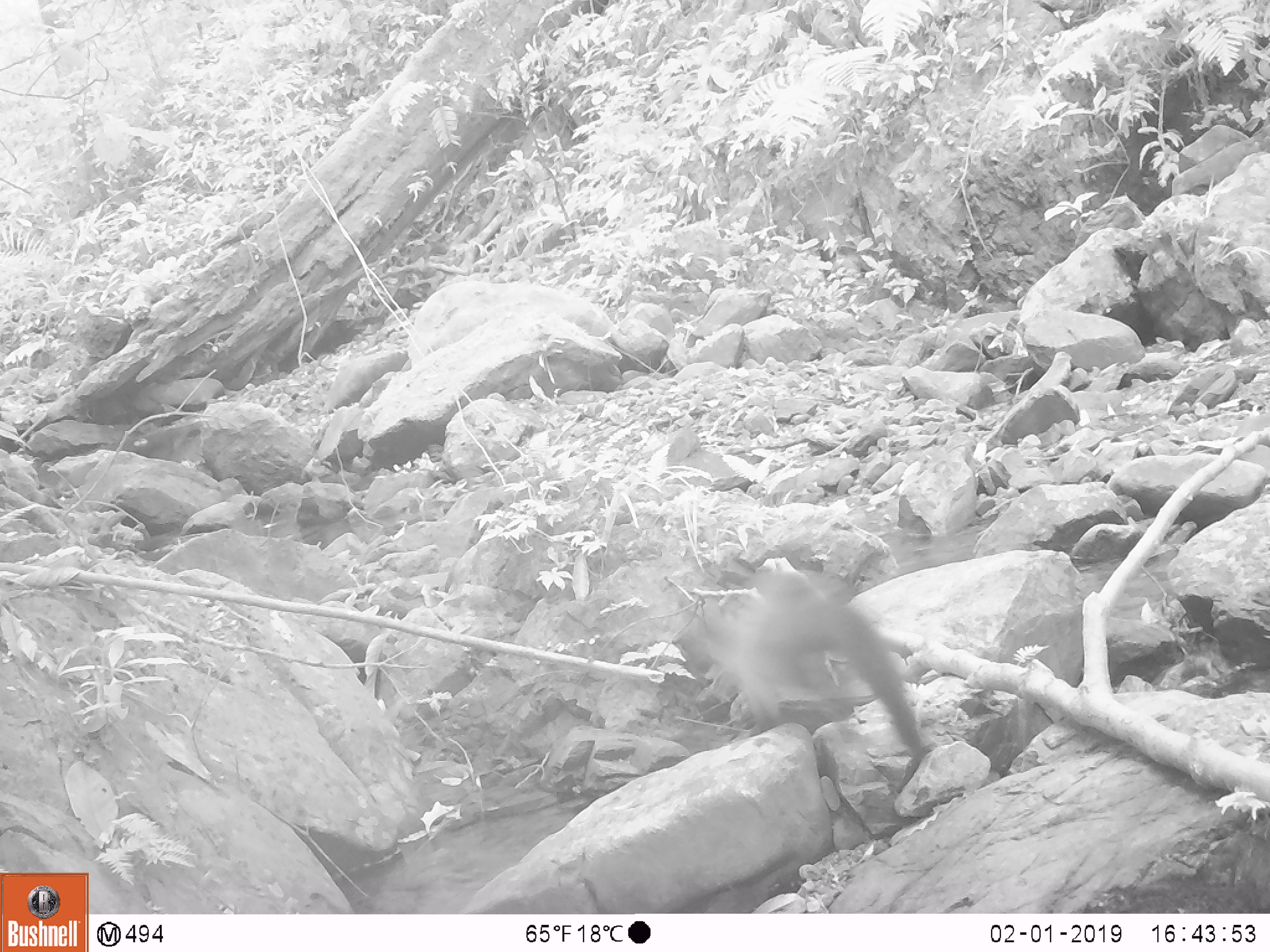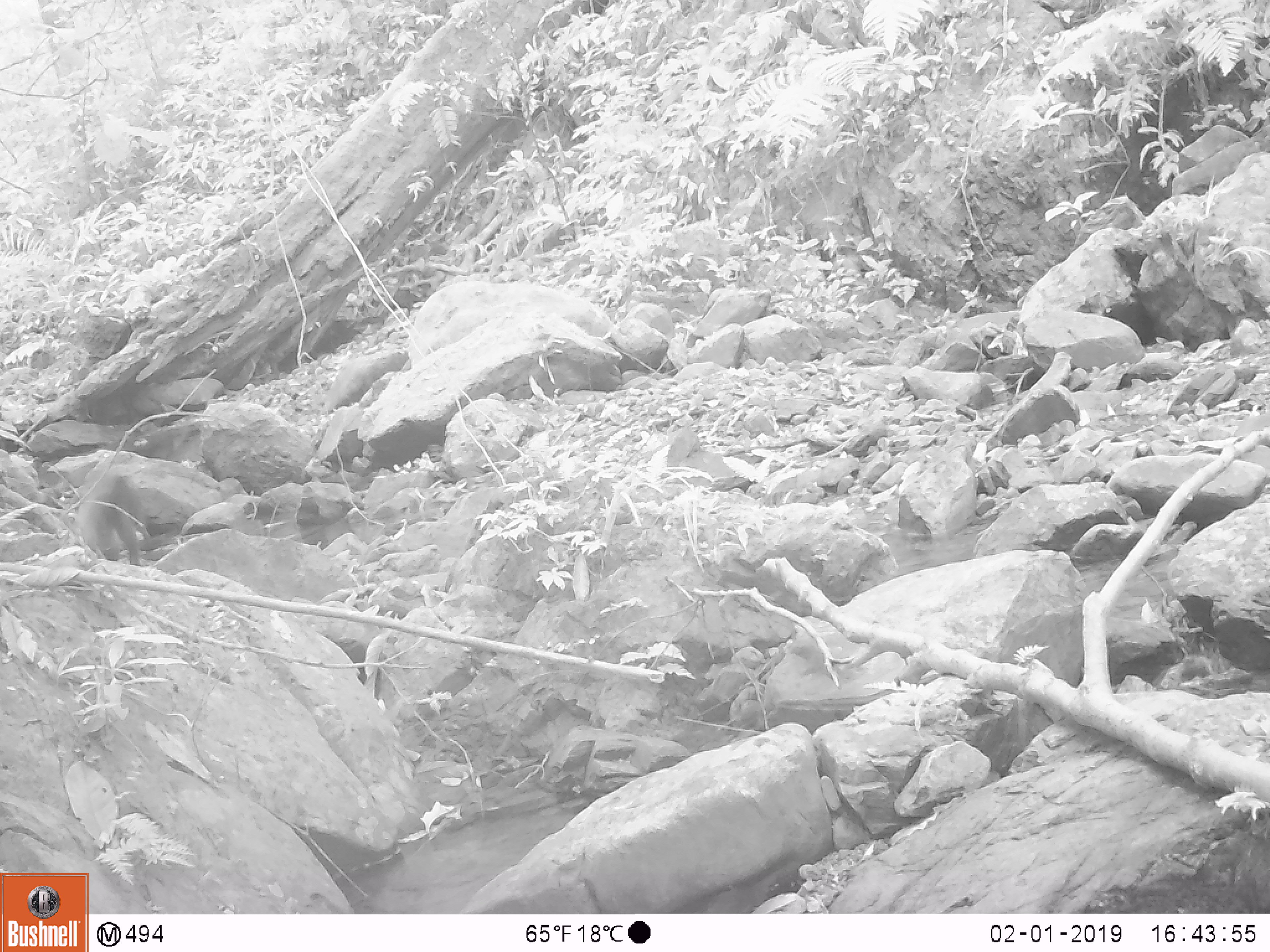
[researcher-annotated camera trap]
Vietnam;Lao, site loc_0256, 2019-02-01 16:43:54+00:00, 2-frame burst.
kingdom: Animalia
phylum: Chordata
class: Mammalia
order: Carnivora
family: Mustelidae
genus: Martes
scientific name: Martes flavigula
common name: yellow-throated marten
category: yellow throated marten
Yellow throated marten (yellow-throated marten) (Martes flavigula). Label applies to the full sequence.